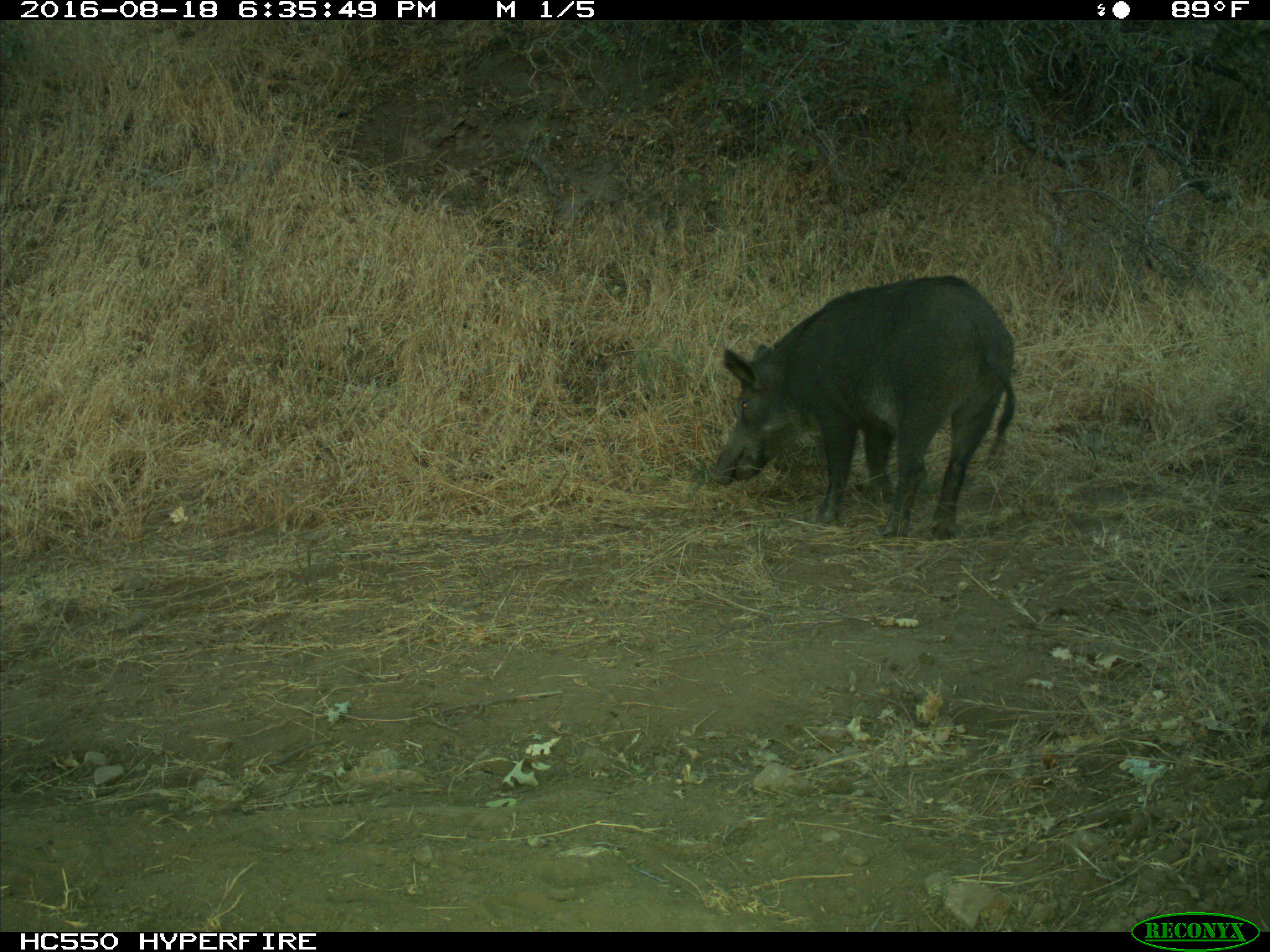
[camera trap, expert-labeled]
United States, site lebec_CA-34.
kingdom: Animalia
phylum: Chordata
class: Mammalia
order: Artiodactyla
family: Suidae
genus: Sus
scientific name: Sus scrofa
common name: wild boar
Sus scrofa (wild boar).